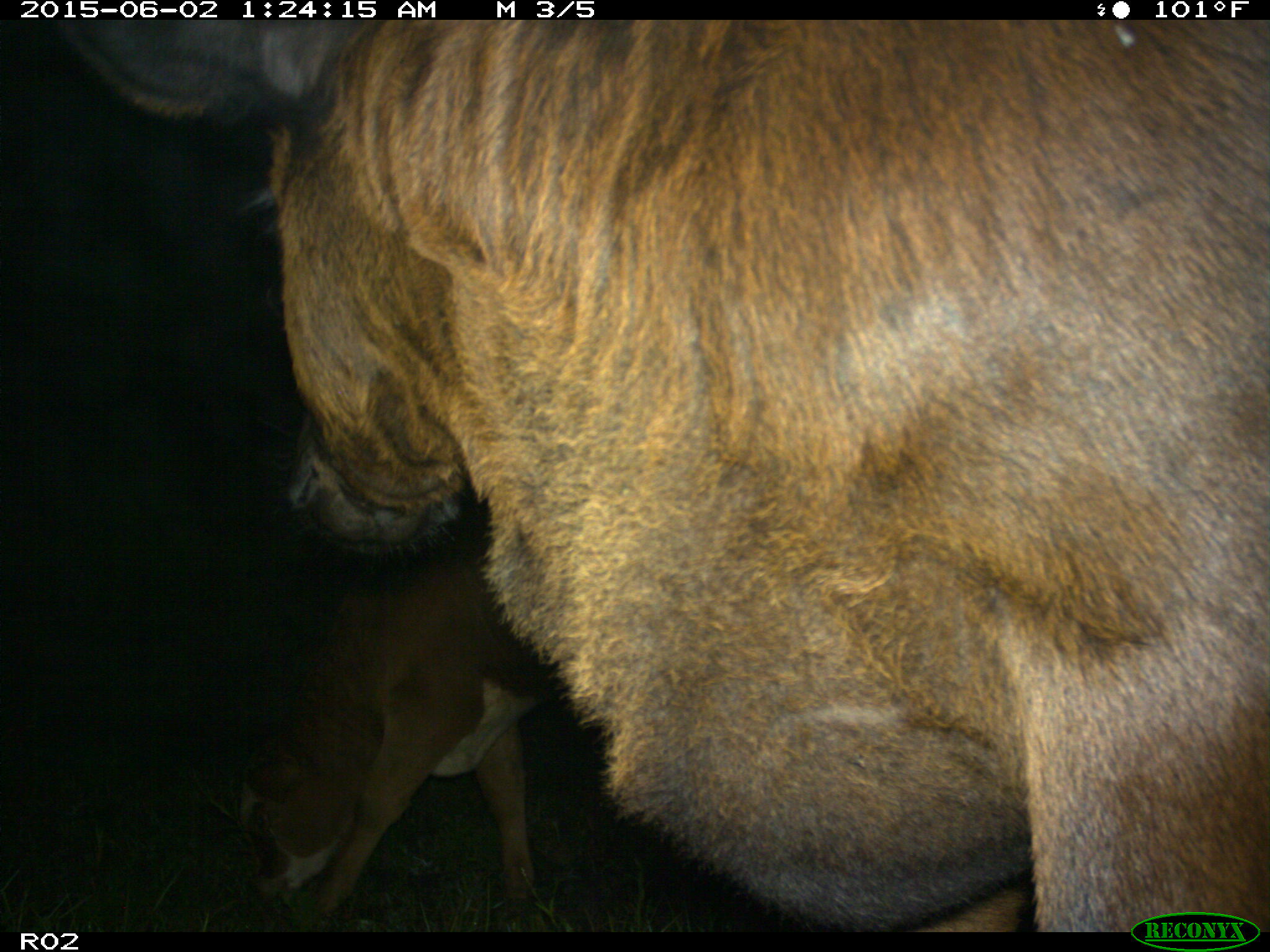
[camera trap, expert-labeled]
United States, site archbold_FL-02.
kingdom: Animalia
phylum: Chordata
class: Mammalia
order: Artiodactyla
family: Bovidae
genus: Bos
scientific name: Bos taurus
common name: domestic cow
Bos taurus (domestic cow).